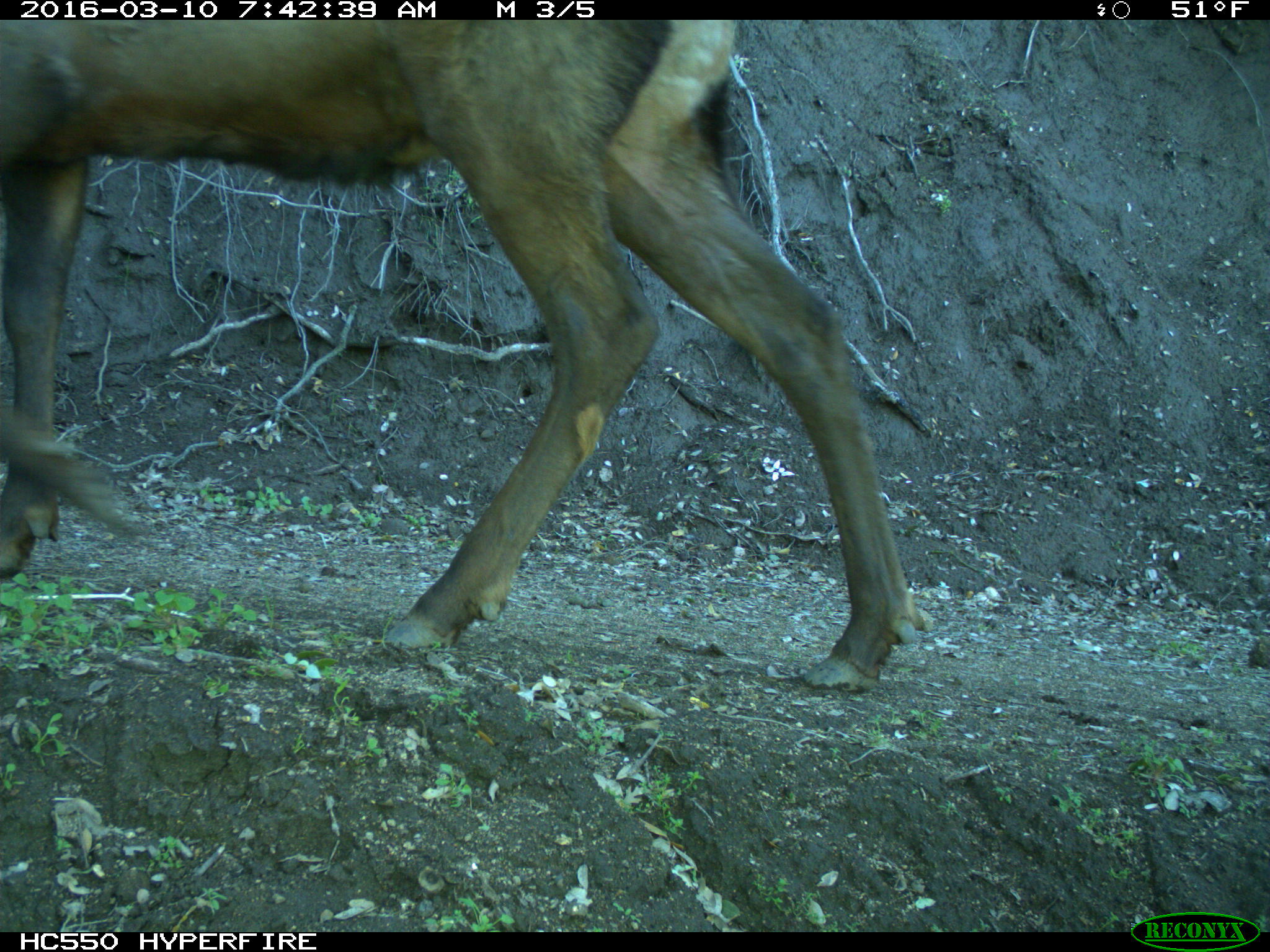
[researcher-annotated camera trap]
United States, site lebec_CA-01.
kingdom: Animalia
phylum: Chordata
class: Mammalia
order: Artiodactyla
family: Cervidae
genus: Cervus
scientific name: Cervus canadensis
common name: elk